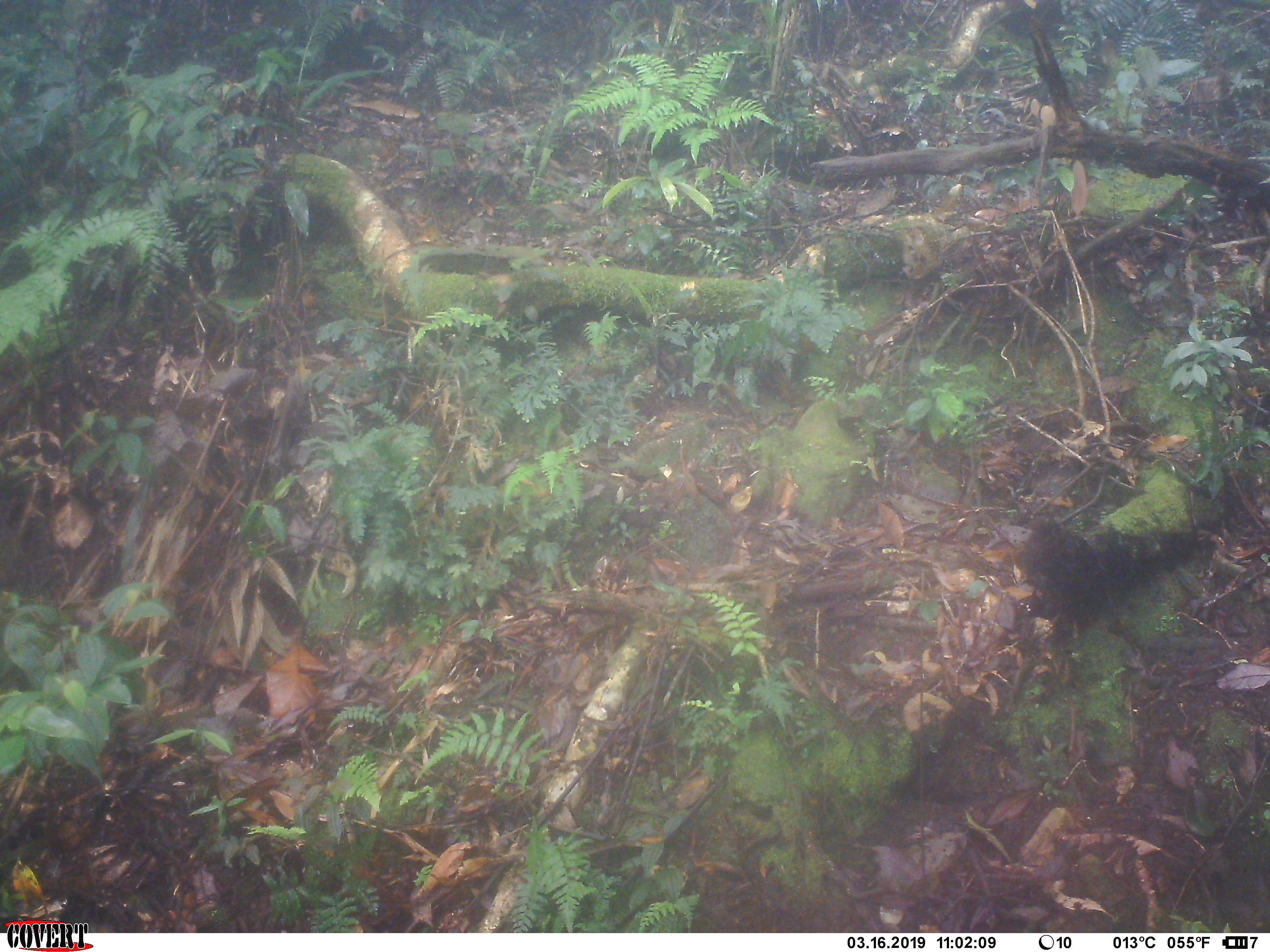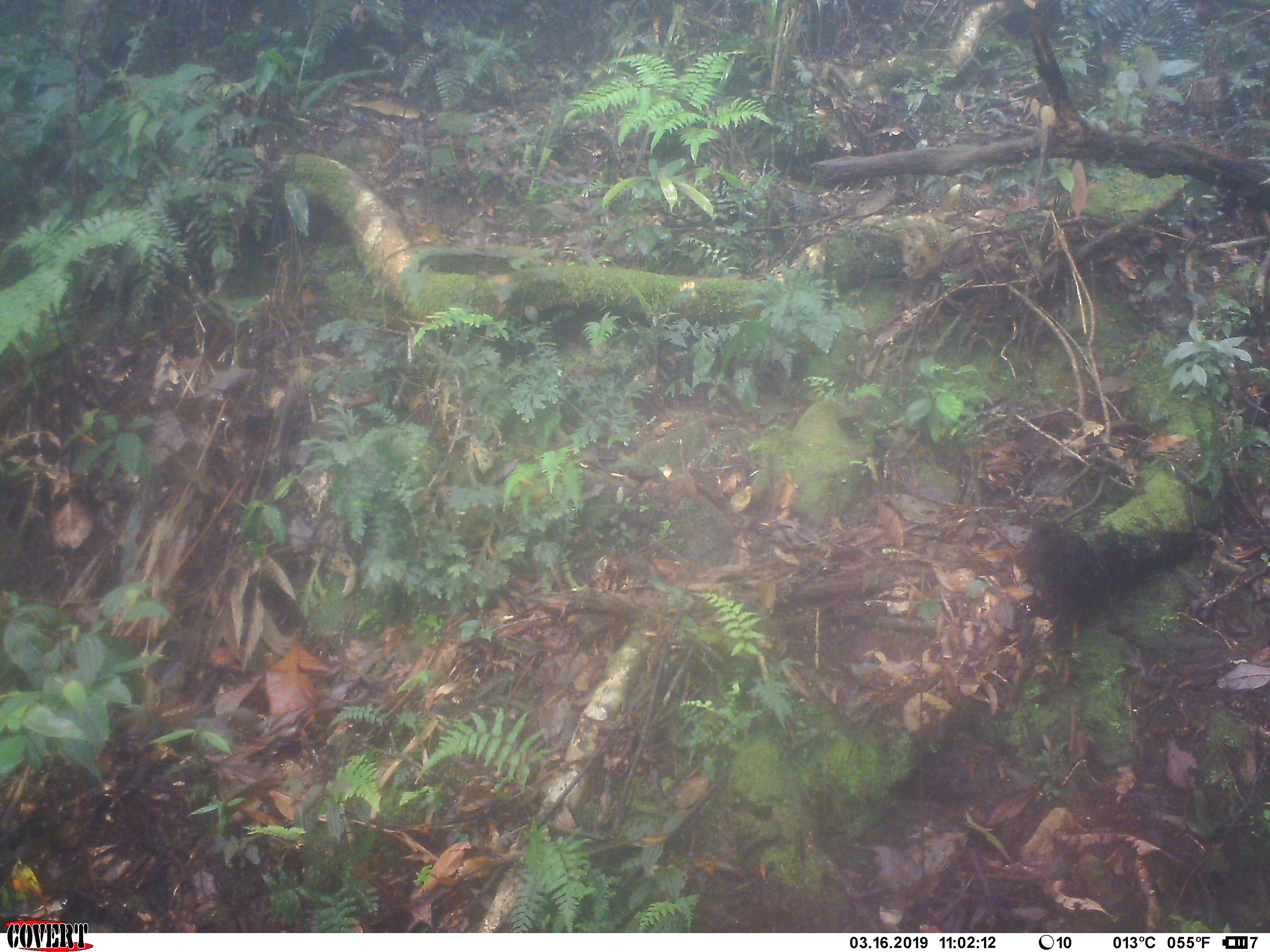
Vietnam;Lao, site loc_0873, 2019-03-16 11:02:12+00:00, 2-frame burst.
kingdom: Animalia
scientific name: Animalia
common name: animal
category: unidentified animal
Unidentified animal (animal) (Animalia). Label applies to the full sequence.